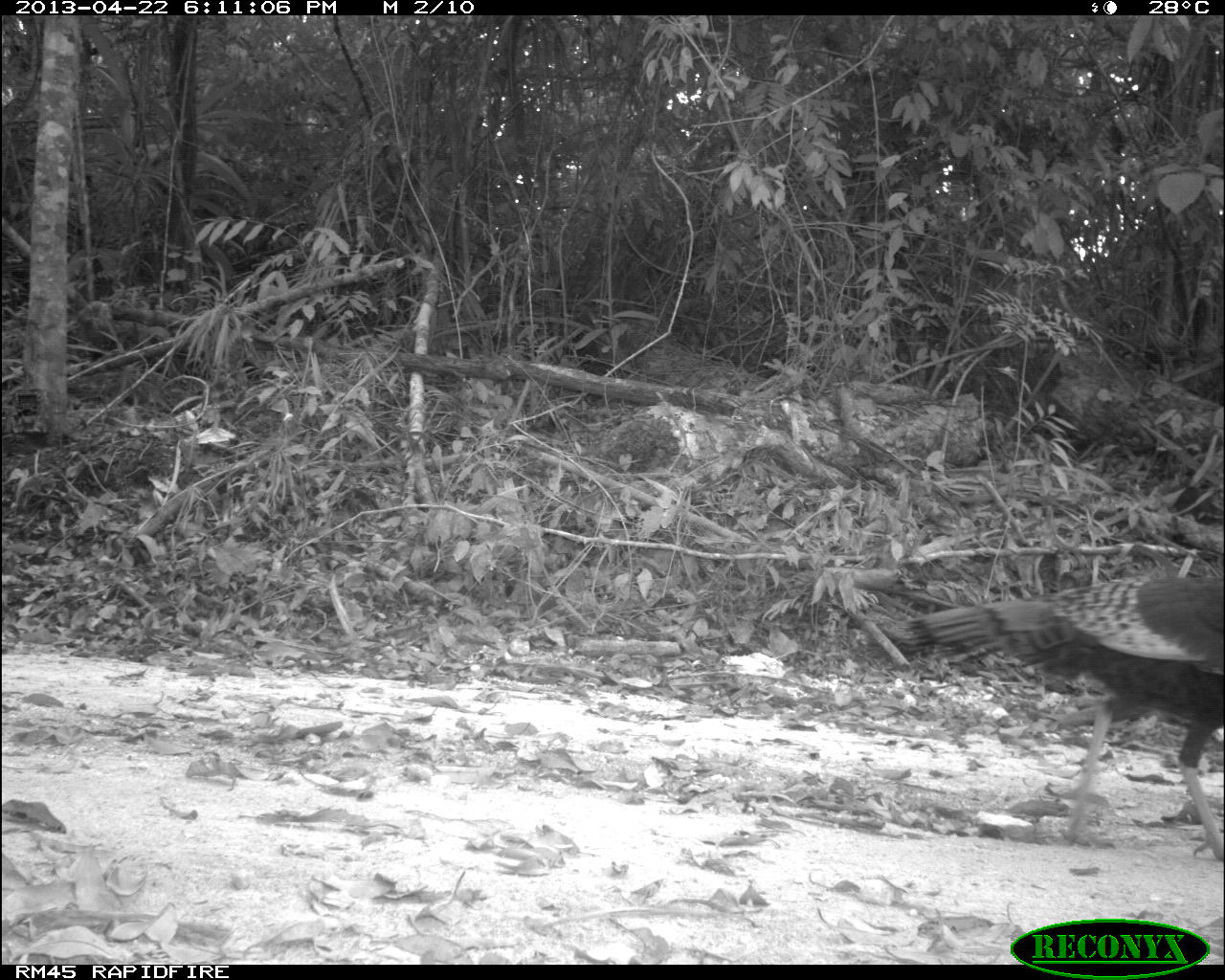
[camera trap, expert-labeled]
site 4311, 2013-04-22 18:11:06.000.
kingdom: Animalia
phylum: Chordata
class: Aves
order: Galliformes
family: Phasianidae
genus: Meleagris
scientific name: Meleagris ocellata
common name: ocellated turkey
Meleagris ocellata (ocellated turkey), count 2.